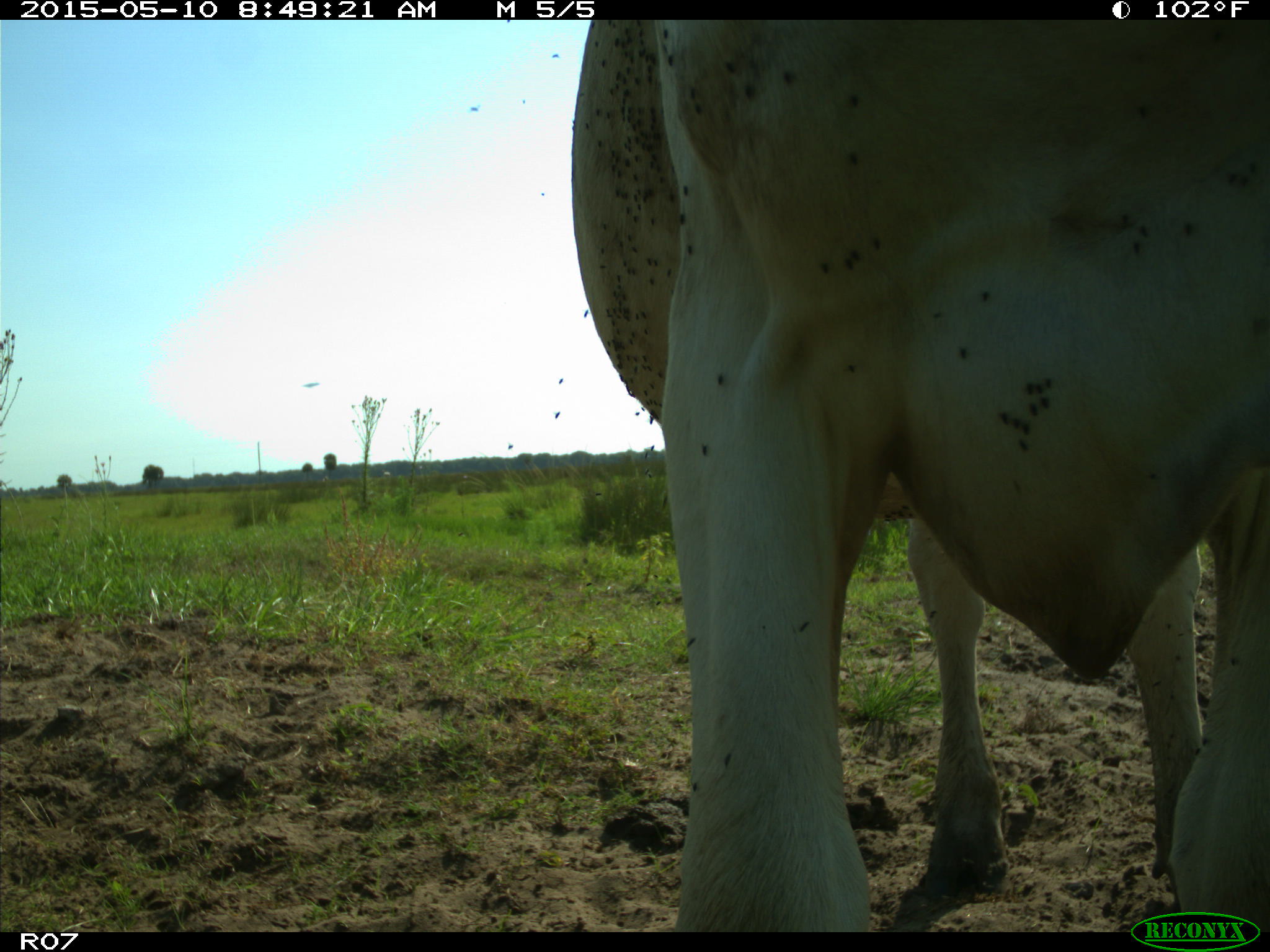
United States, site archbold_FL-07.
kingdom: Animalia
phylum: Chordata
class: Mammalia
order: Artiodactyla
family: Bovidae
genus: Bos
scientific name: Bos taurus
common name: domestic cow